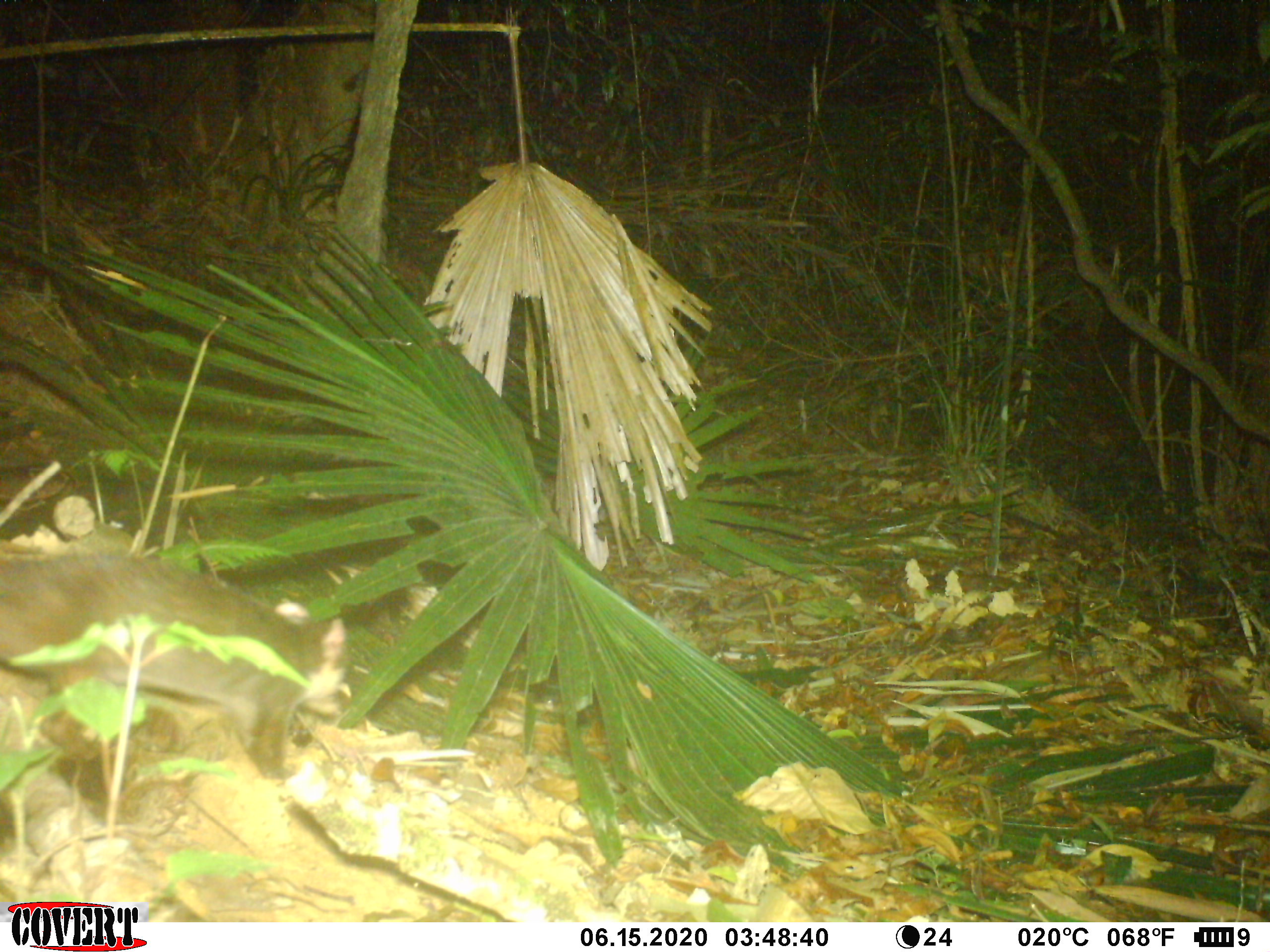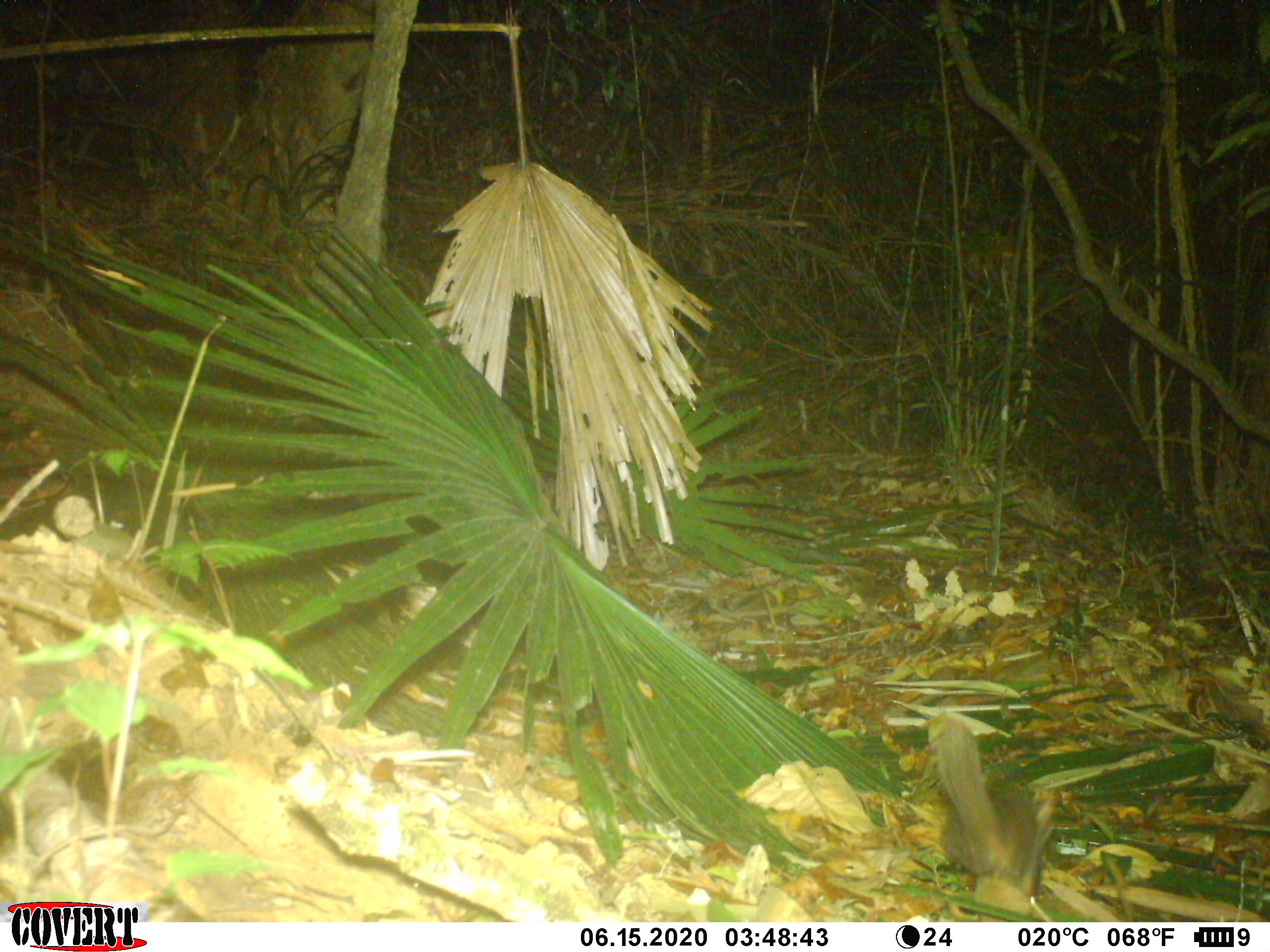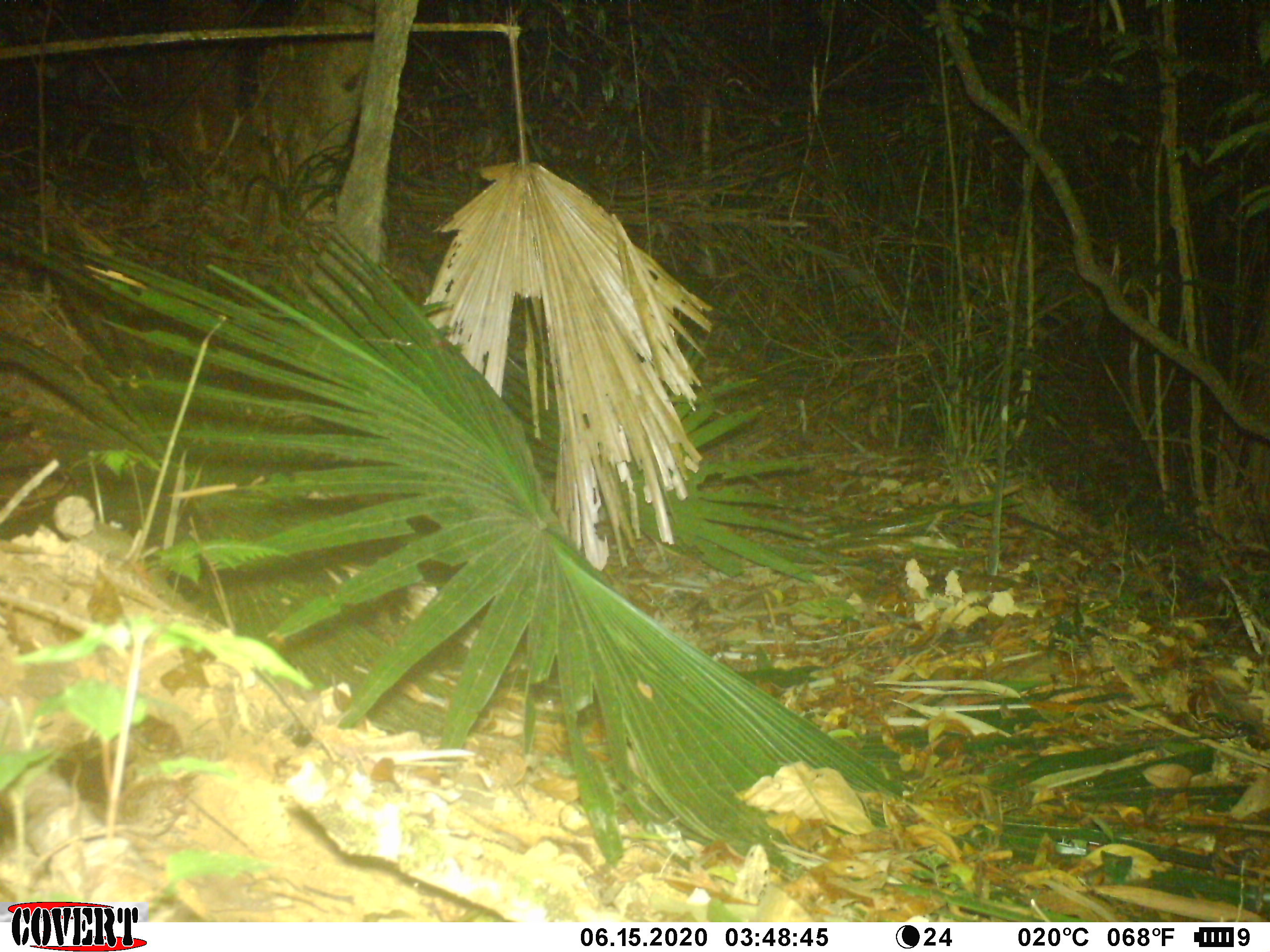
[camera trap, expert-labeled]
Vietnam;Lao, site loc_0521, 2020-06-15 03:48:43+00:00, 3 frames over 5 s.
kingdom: Animalia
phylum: Chordata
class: Mammalia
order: Carnivora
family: Mustelidae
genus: Melogale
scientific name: Melogale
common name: ferret badger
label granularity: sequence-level